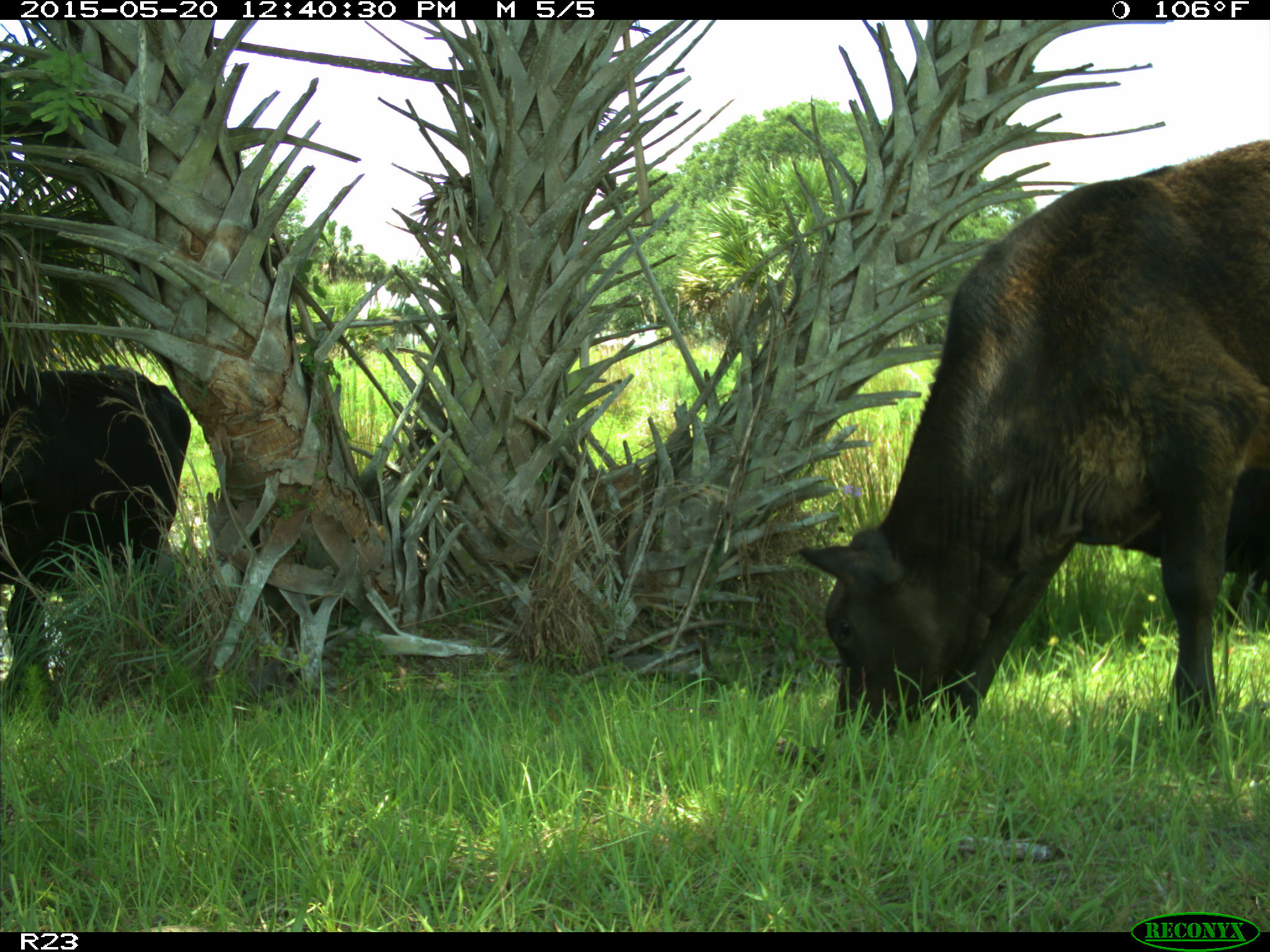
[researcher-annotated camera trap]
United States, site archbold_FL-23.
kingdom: Animalia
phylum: Chordata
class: Mammalia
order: Artiodactyla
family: Bovidae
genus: Bos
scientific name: Bos taurus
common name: domestic cow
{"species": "Bos taurus (domestic cow)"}